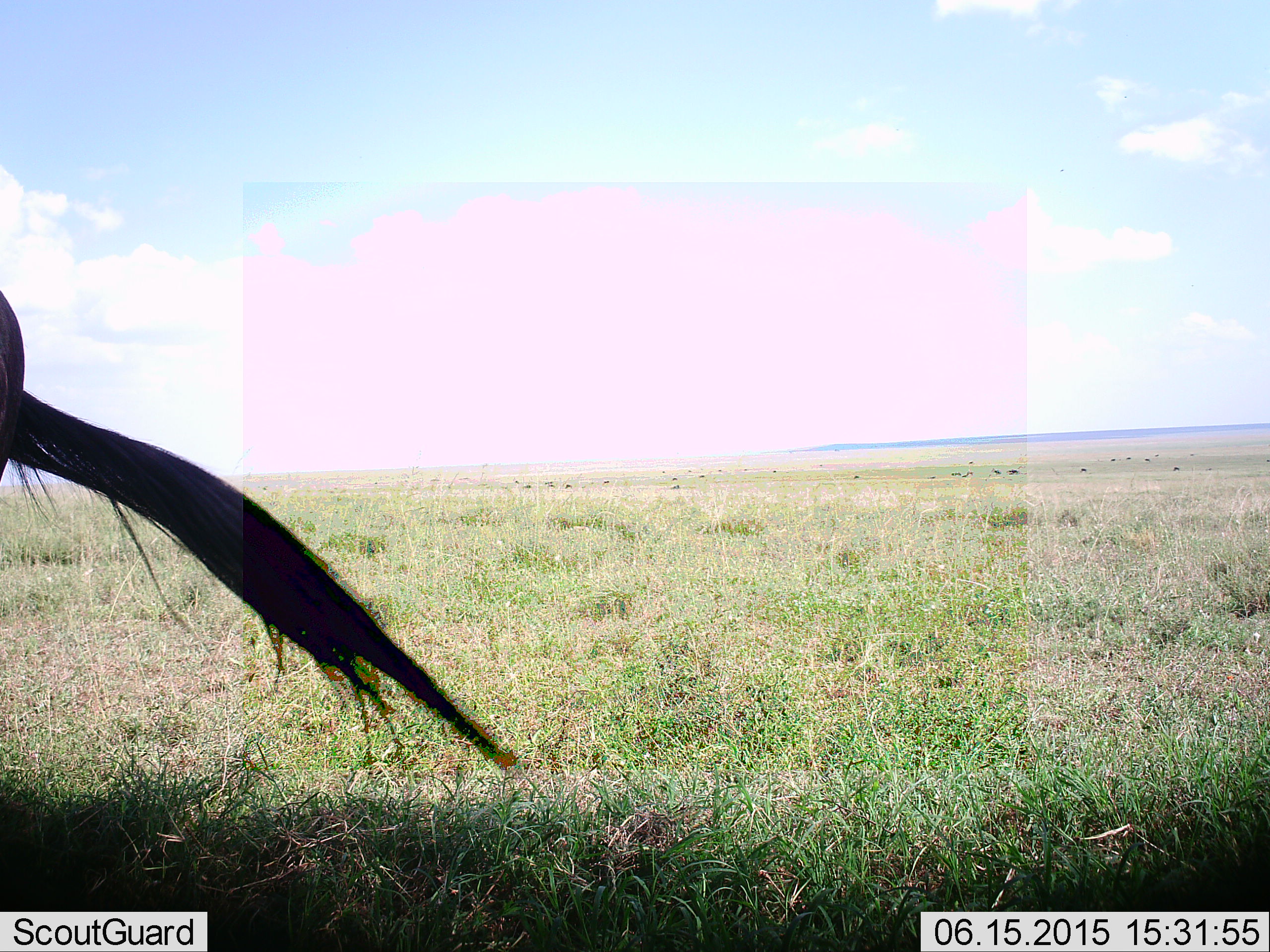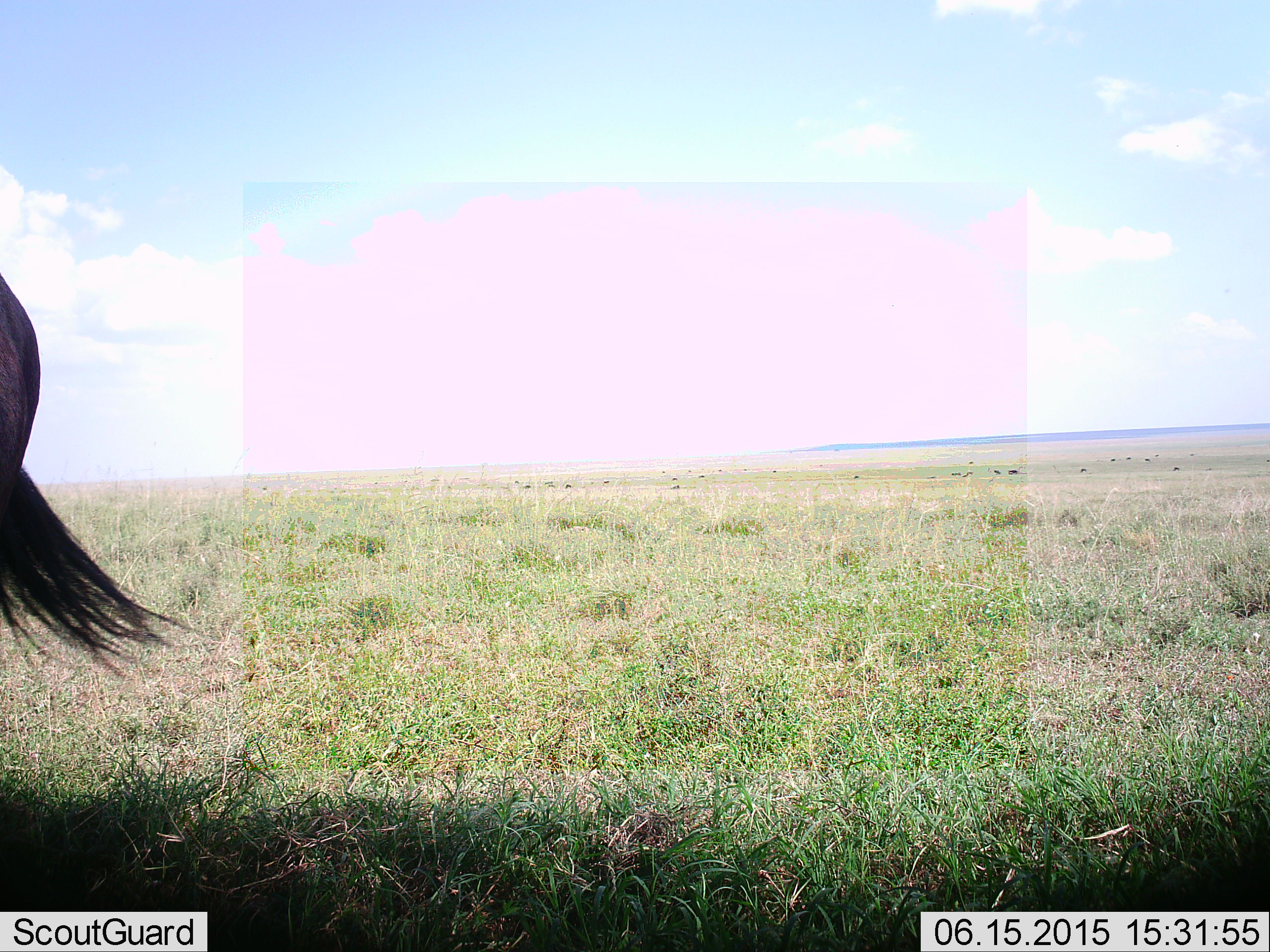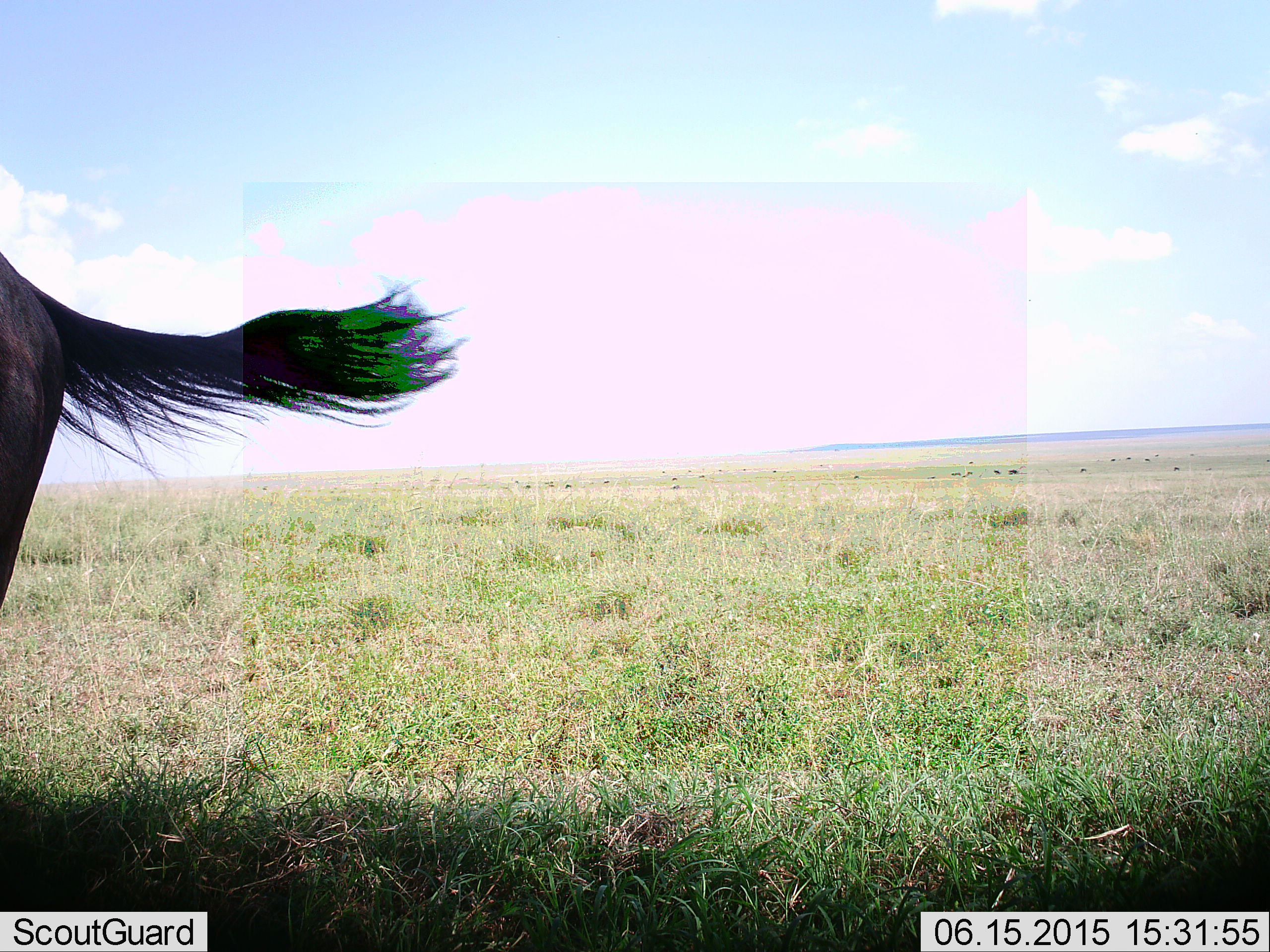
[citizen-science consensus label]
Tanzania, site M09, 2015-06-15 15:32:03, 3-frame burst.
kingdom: Animalia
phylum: Chordata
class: Mammalia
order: Artiodactyla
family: Bovidae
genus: Connochaetes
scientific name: Connochaetes taurinus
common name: blue wildebeest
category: wildebeest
Wildebeest (blue wildebeest) (Connochaetes taurinus), count 1. Behavior (volunteer vote fractions): standing 90%, resting 0%, moving 20%, interacting 0%. Young present (vote fraction): 0%. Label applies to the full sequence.